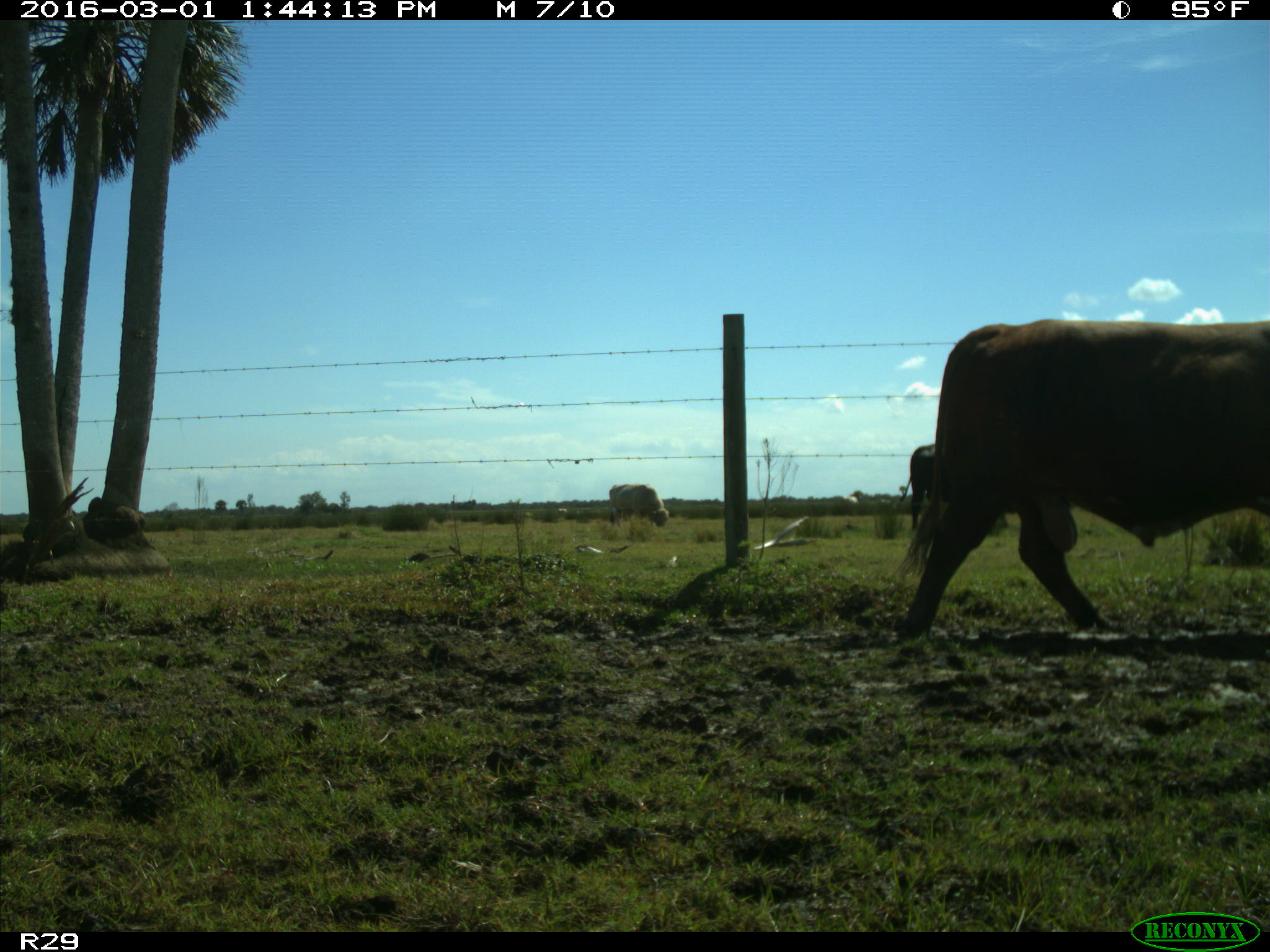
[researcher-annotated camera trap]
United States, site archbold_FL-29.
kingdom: Animalia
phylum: Chordata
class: Mammalia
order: Artiodactyla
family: Bovidae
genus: Bos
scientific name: Bos taurus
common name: domestic cow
Bos taurus (domestic cow).